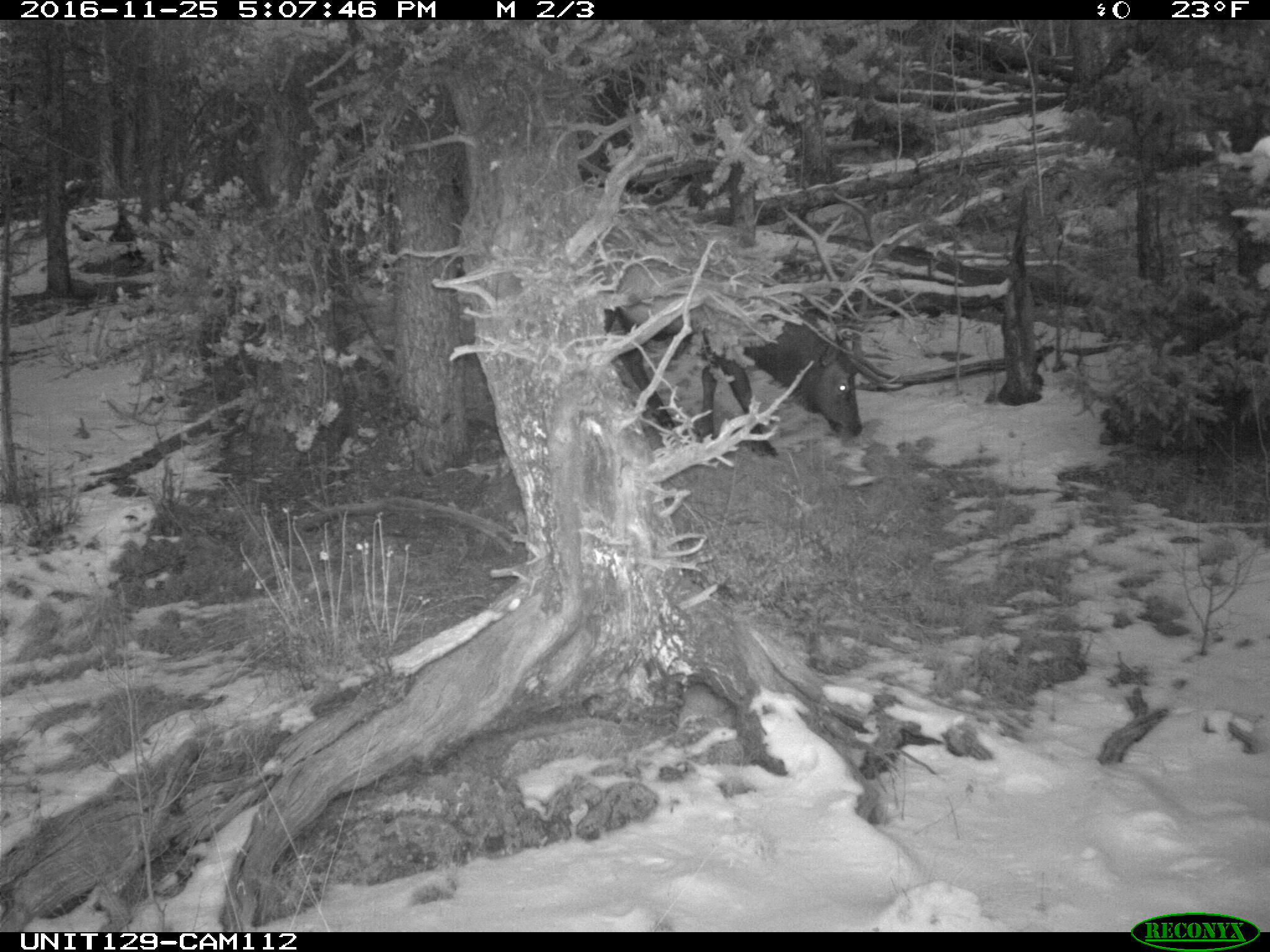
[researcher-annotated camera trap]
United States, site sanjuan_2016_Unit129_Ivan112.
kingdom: Animalia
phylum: Chordata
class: Mammalia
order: Artiodactyla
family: Cervidae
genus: Cervus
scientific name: Cervus elaphus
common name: red deer